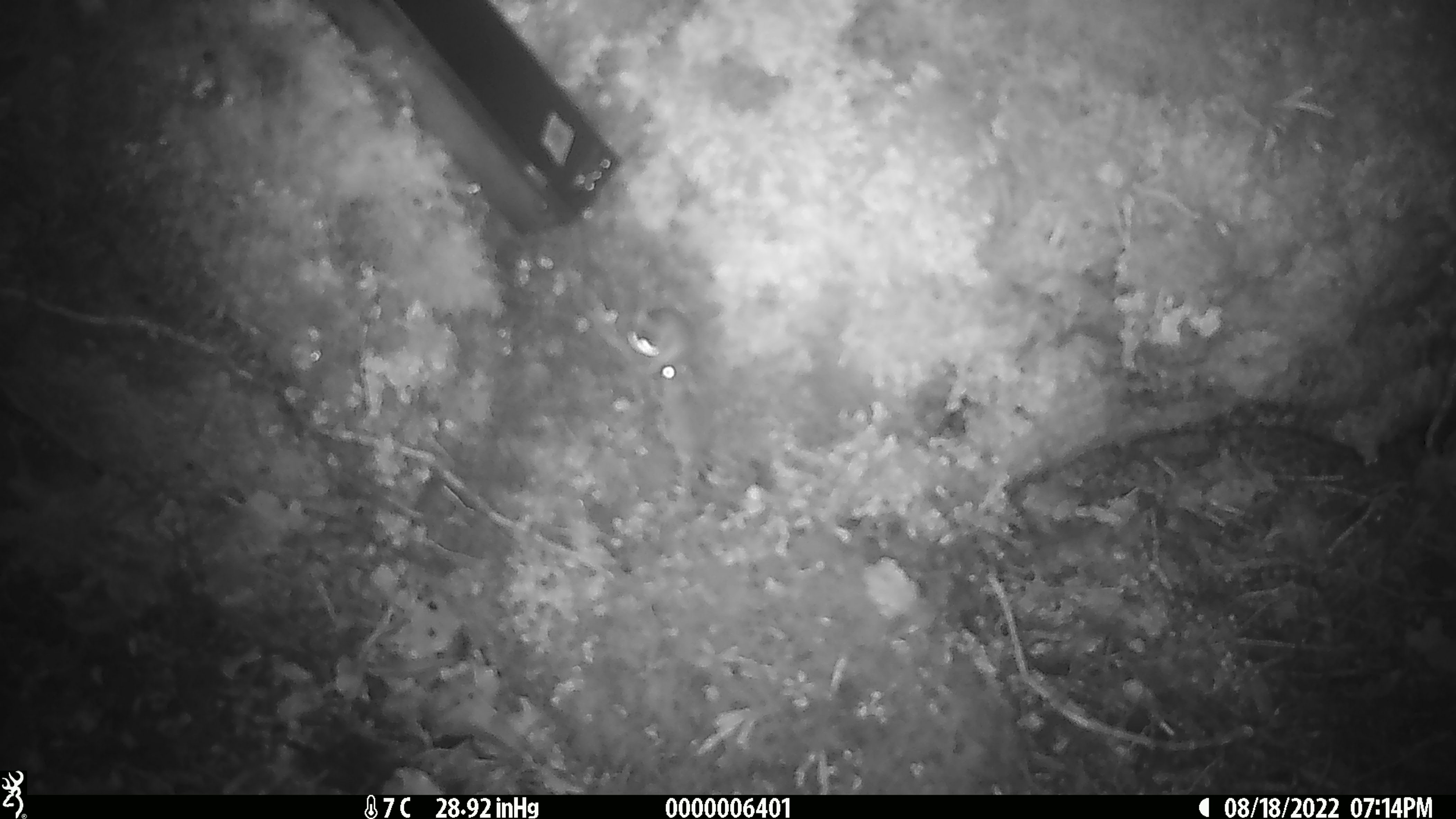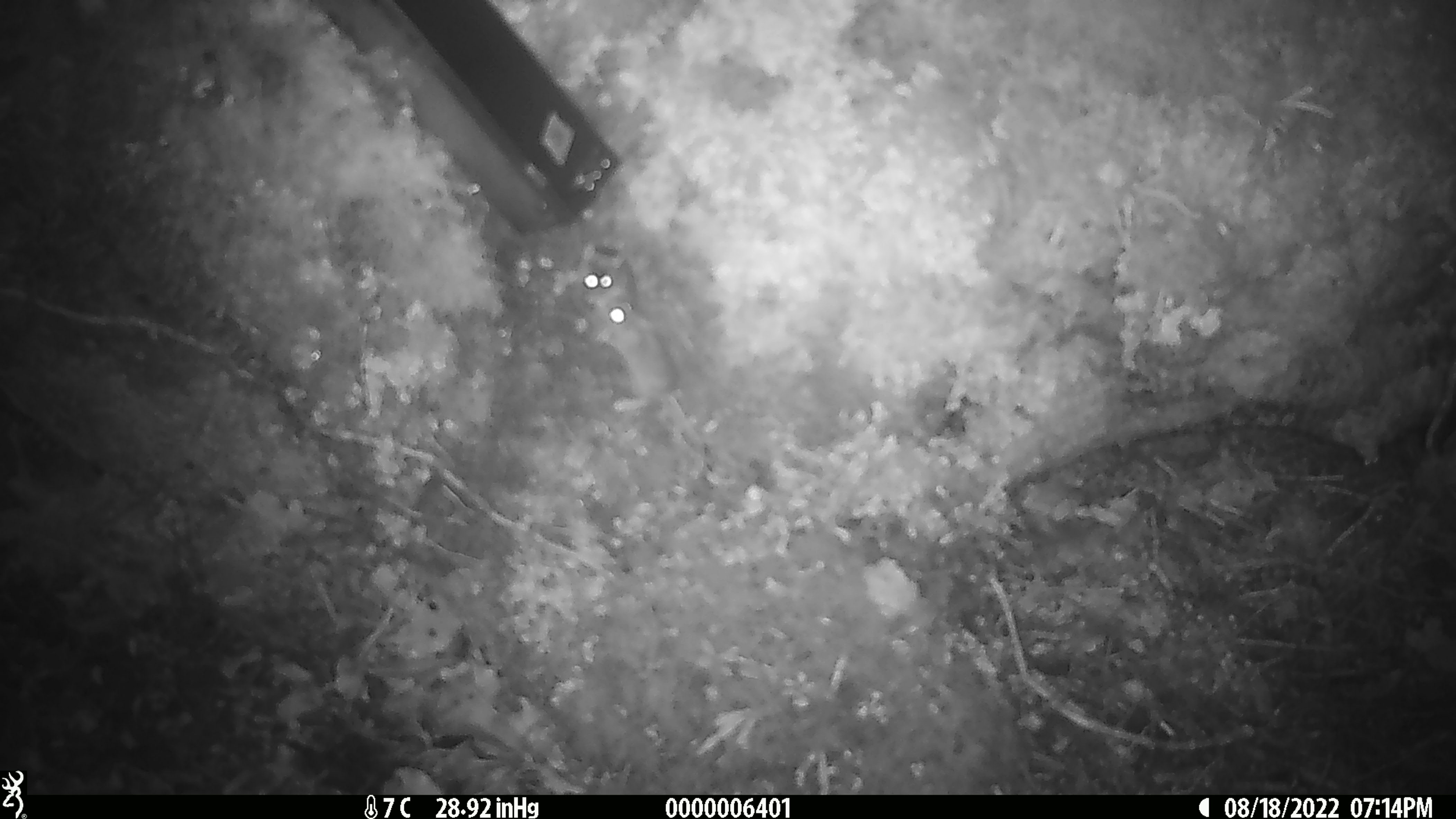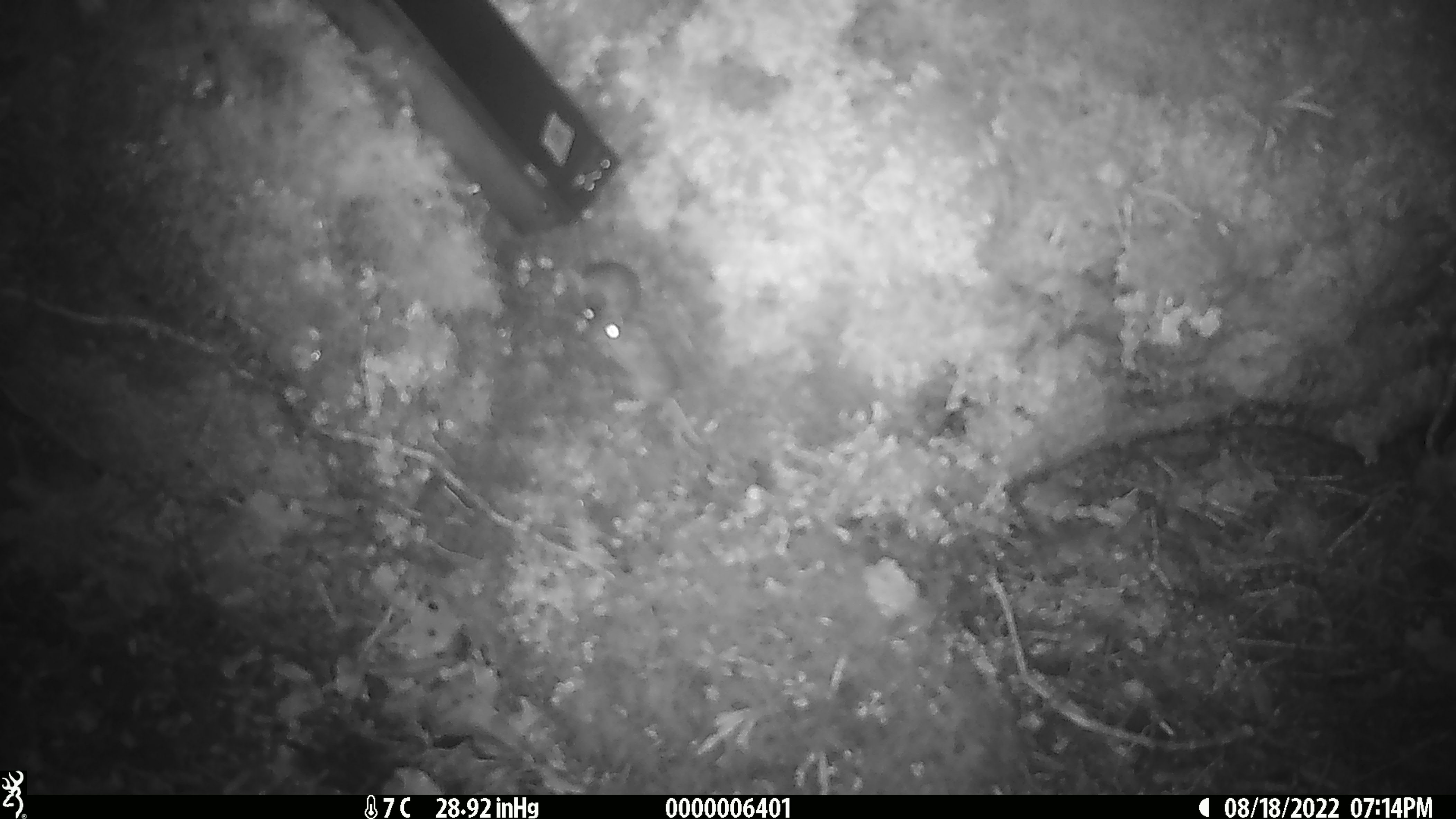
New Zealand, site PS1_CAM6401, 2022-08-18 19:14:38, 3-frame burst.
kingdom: Animalia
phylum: Chordata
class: Mammalia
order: Rodentia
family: Muridae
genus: Mus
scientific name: Mus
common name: mouse